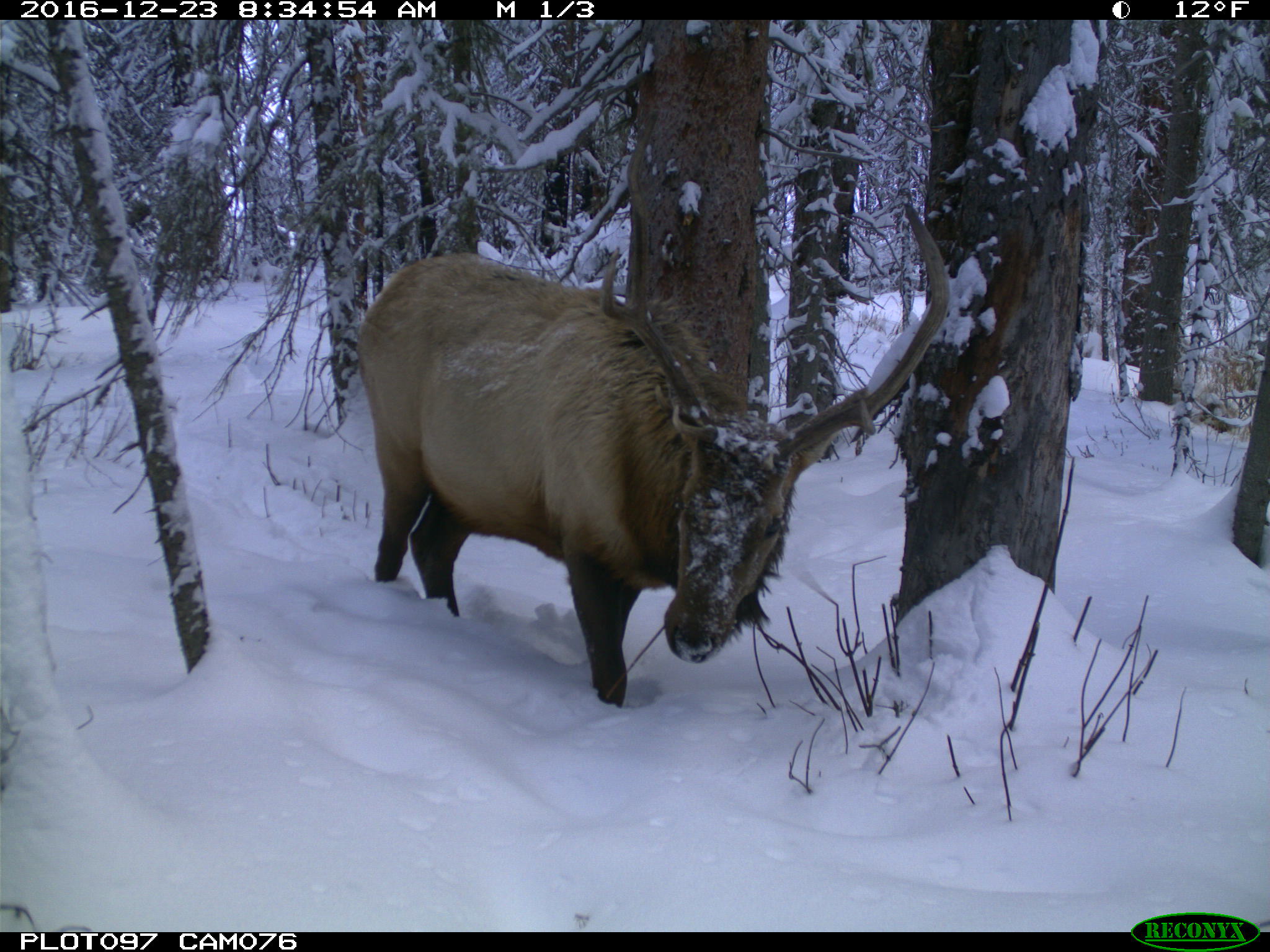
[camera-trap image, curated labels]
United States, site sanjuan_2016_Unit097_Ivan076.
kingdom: Animalia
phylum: Chordata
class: Mammalia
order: Artiodactyla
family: Cervidae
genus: Cervus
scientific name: Cervus elaphus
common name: red deer